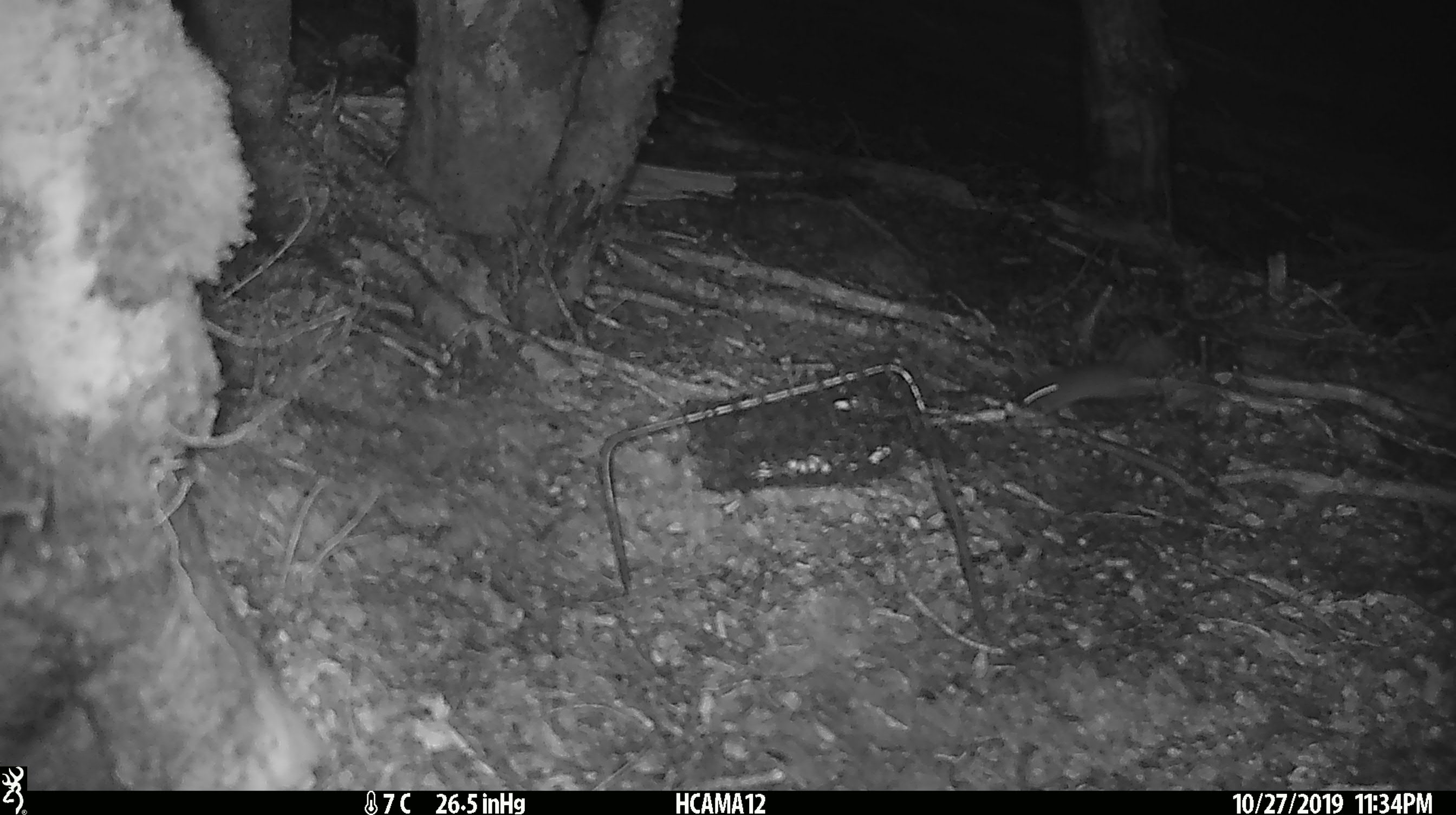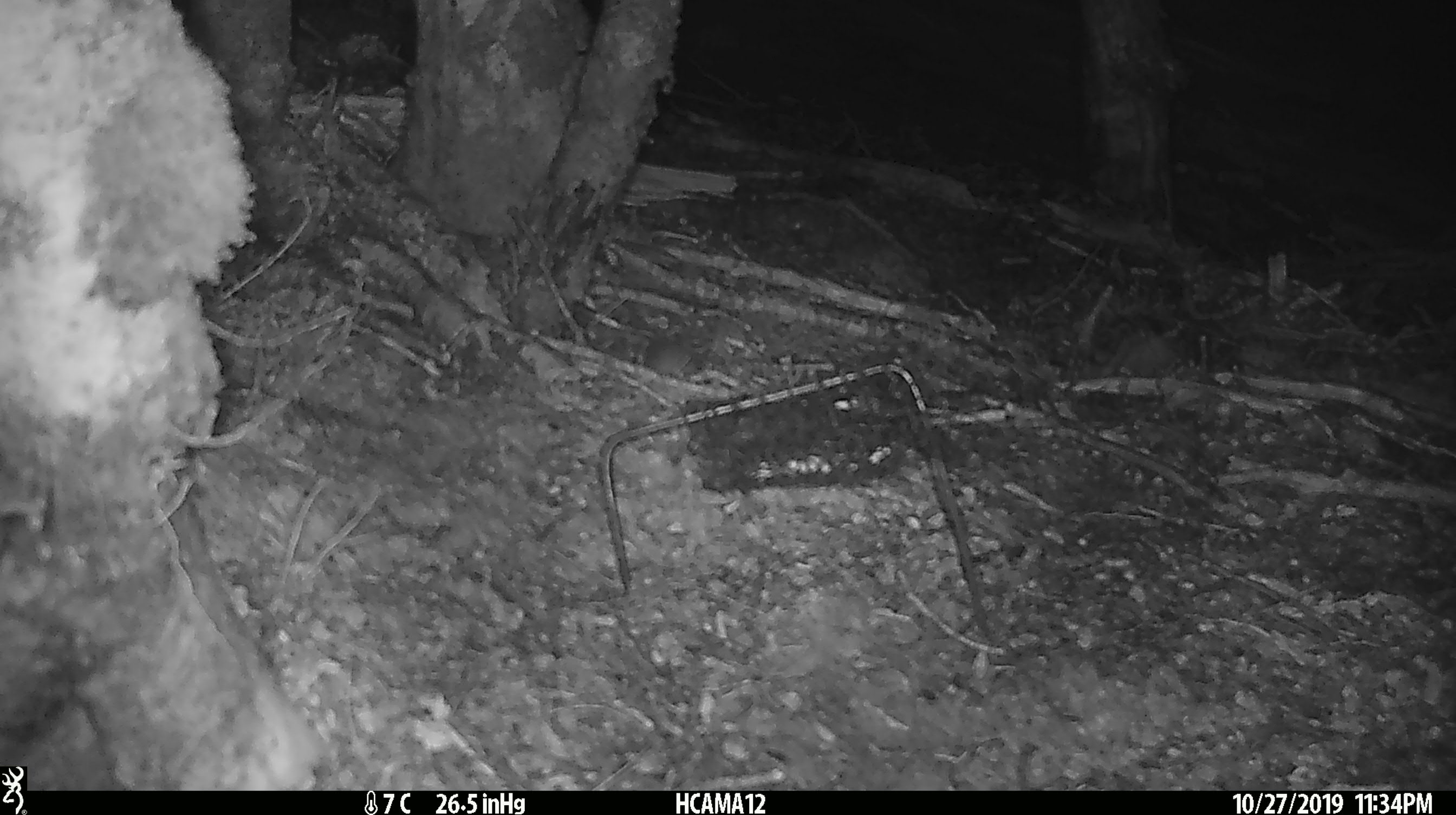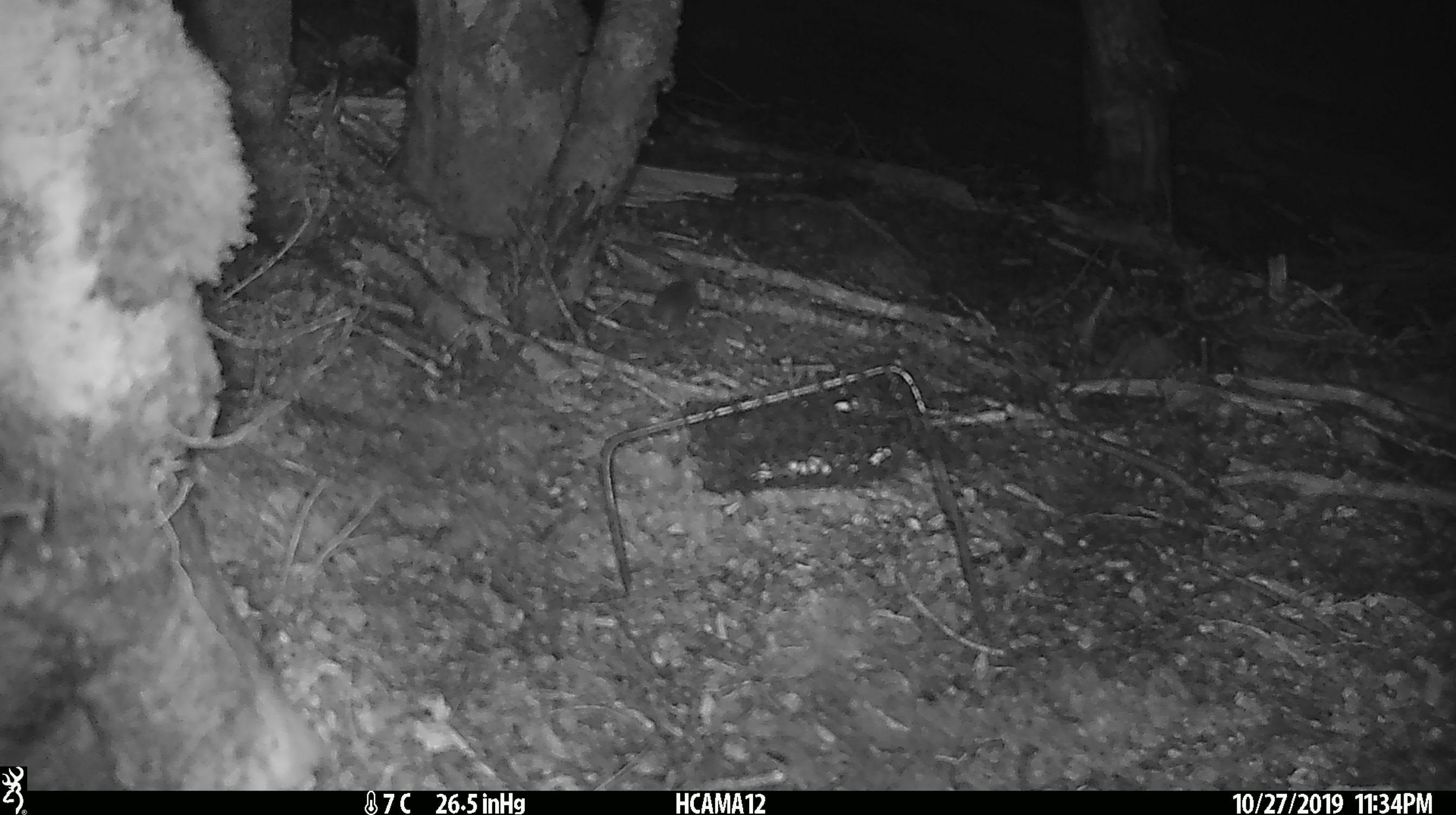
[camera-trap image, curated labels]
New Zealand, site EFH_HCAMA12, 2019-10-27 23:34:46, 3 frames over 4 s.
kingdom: Animalia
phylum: Chordata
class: Mammalia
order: Rodentia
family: Muridae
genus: Mus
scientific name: Mus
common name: mouse